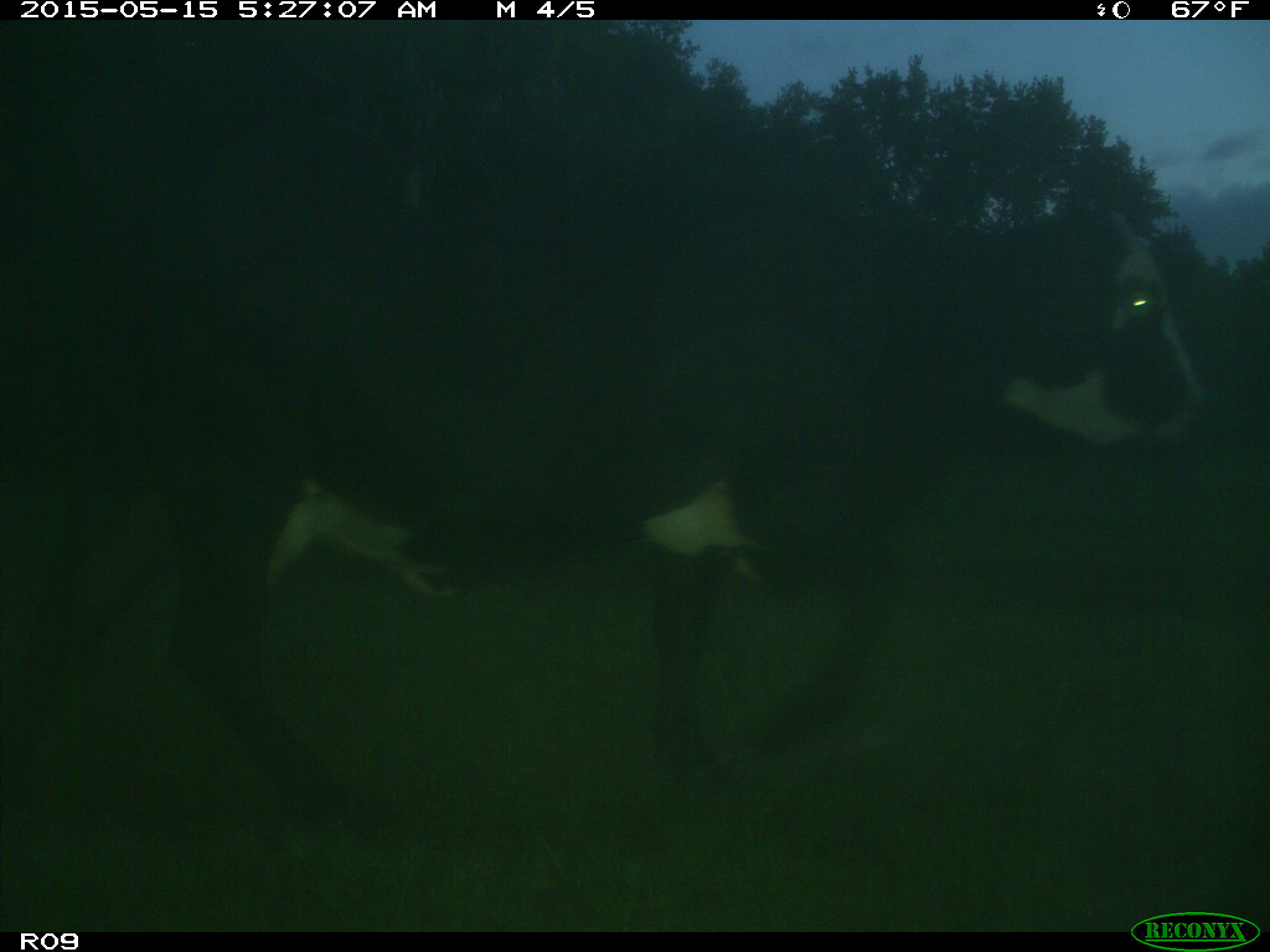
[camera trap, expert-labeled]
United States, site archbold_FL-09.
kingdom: Animalia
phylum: Chordata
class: Mammalia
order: Artiodactyla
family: Bovidae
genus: Bos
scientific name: Bos taurus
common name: domestic cow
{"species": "Bos taurus (domestic cow)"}